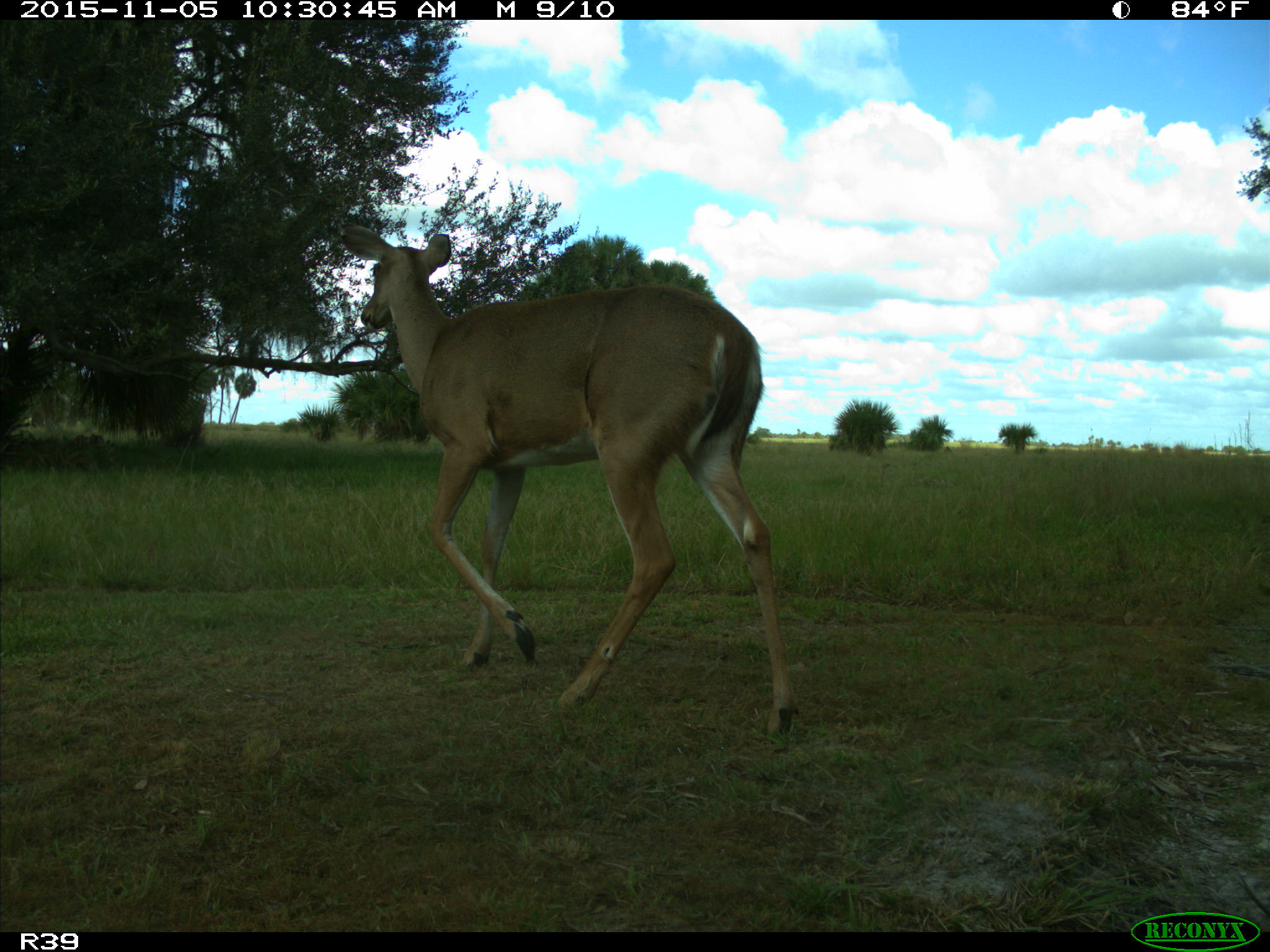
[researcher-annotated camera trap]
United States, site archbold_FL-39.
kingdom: Animalia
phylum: Chordata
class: Mammalia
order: Artiodactyla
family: Cervidae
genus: Odocoileus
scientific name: Odocoileus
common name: deer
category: unidentified deer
Unidentified deer (deer) (Odocoileus).